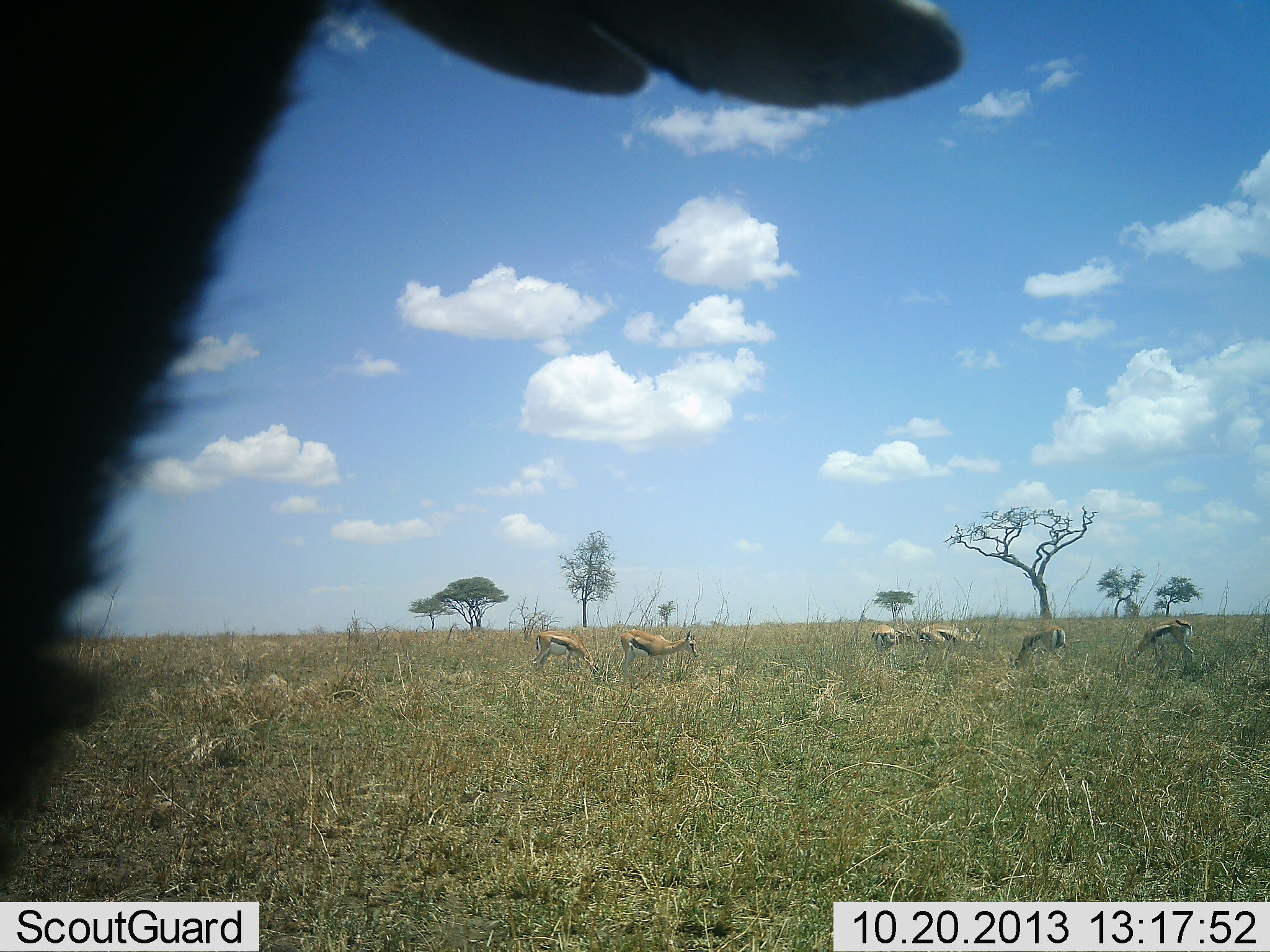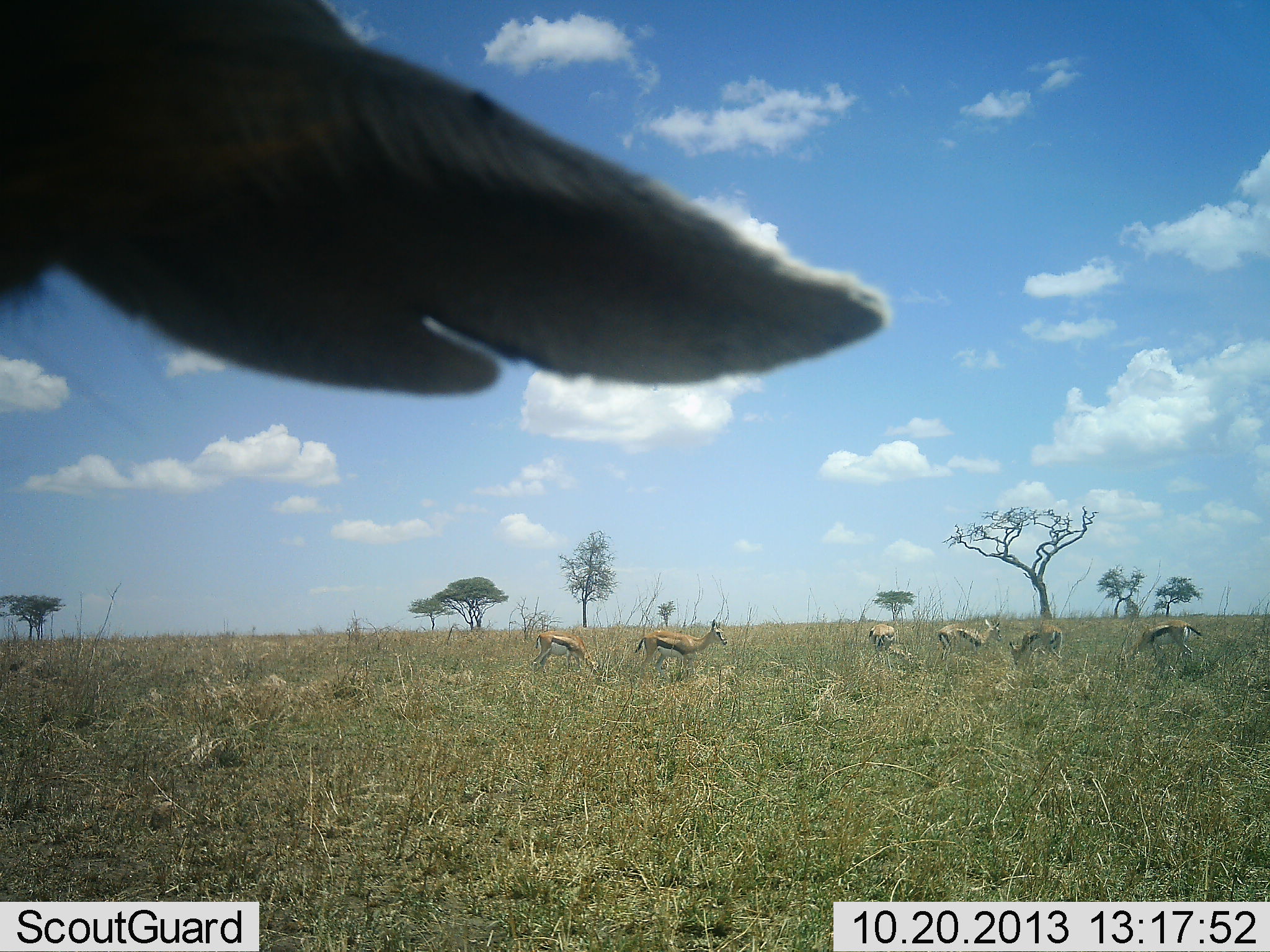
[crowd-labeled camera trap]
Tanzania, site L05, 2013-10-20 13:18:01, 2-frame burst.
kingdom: Animalia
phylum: Chordata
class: Mammalia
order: Artiodactyla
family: Bovidae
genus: Eudorcas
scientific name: Eudorcas thomsonii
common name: thomson's gazelle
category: gazellethomsons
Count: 7.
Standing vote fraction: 78%.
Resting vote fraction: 0%.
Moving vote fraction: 44%.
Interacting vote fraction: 0%.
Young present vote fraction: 0%.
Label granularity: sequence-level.